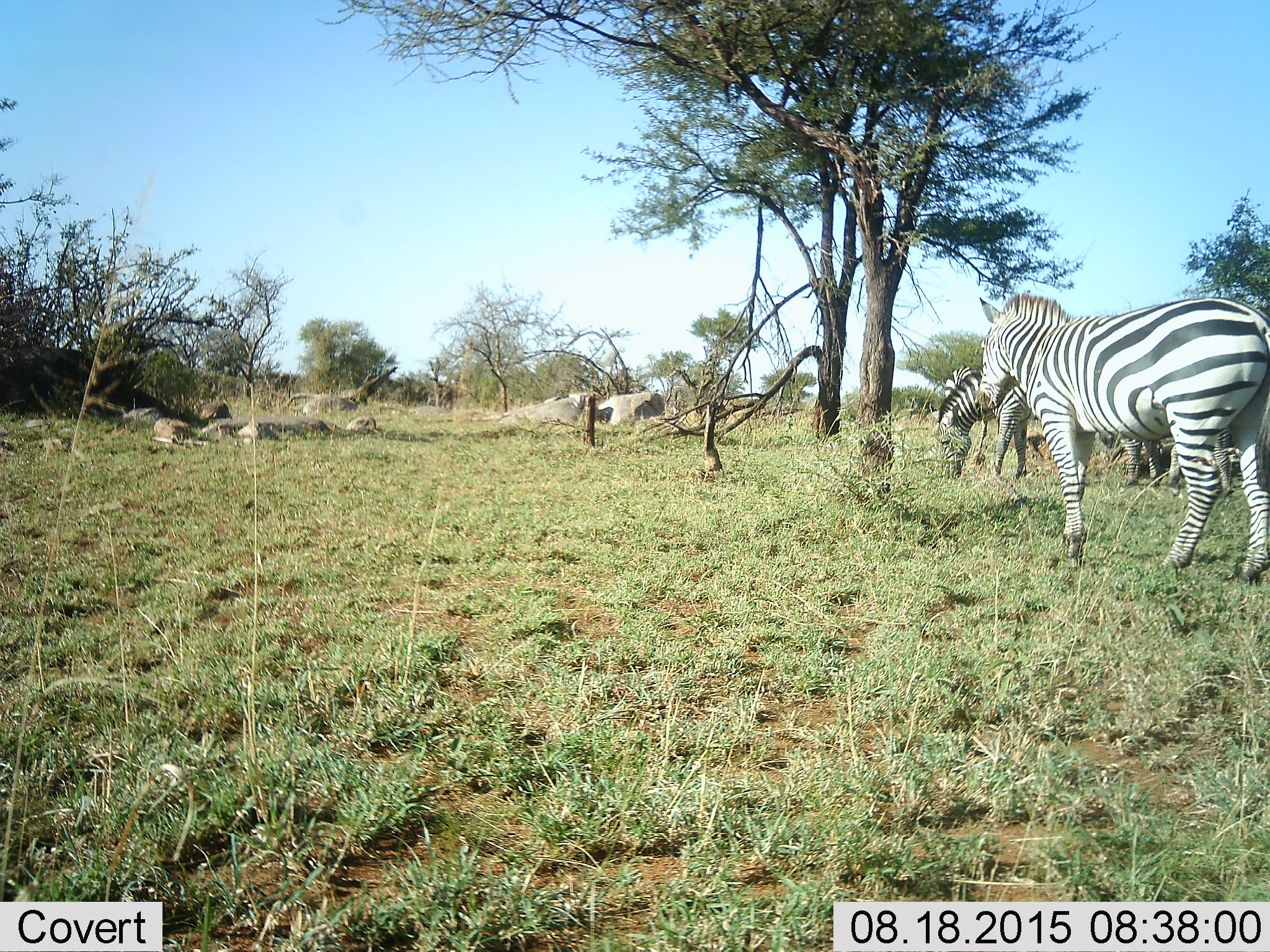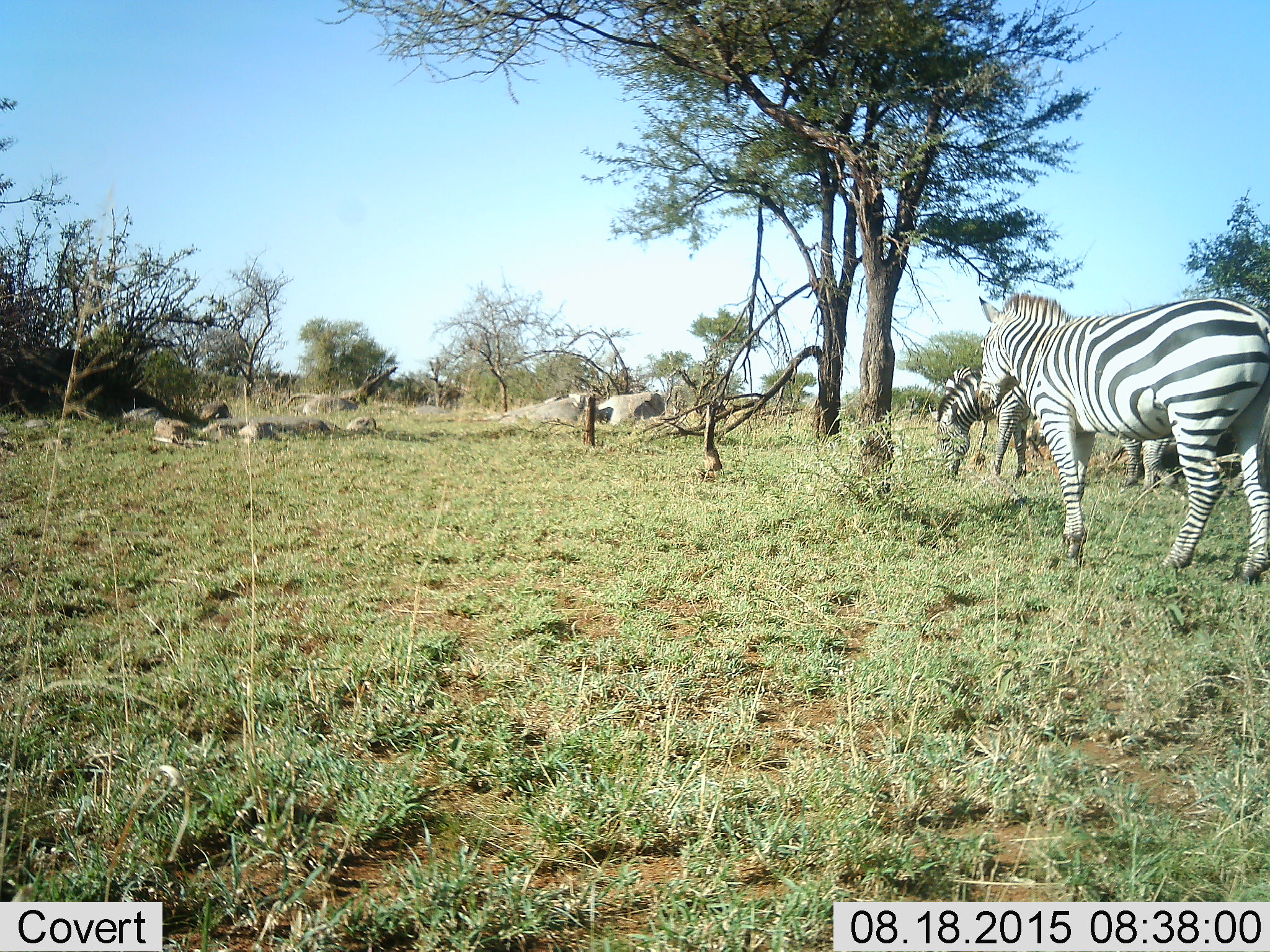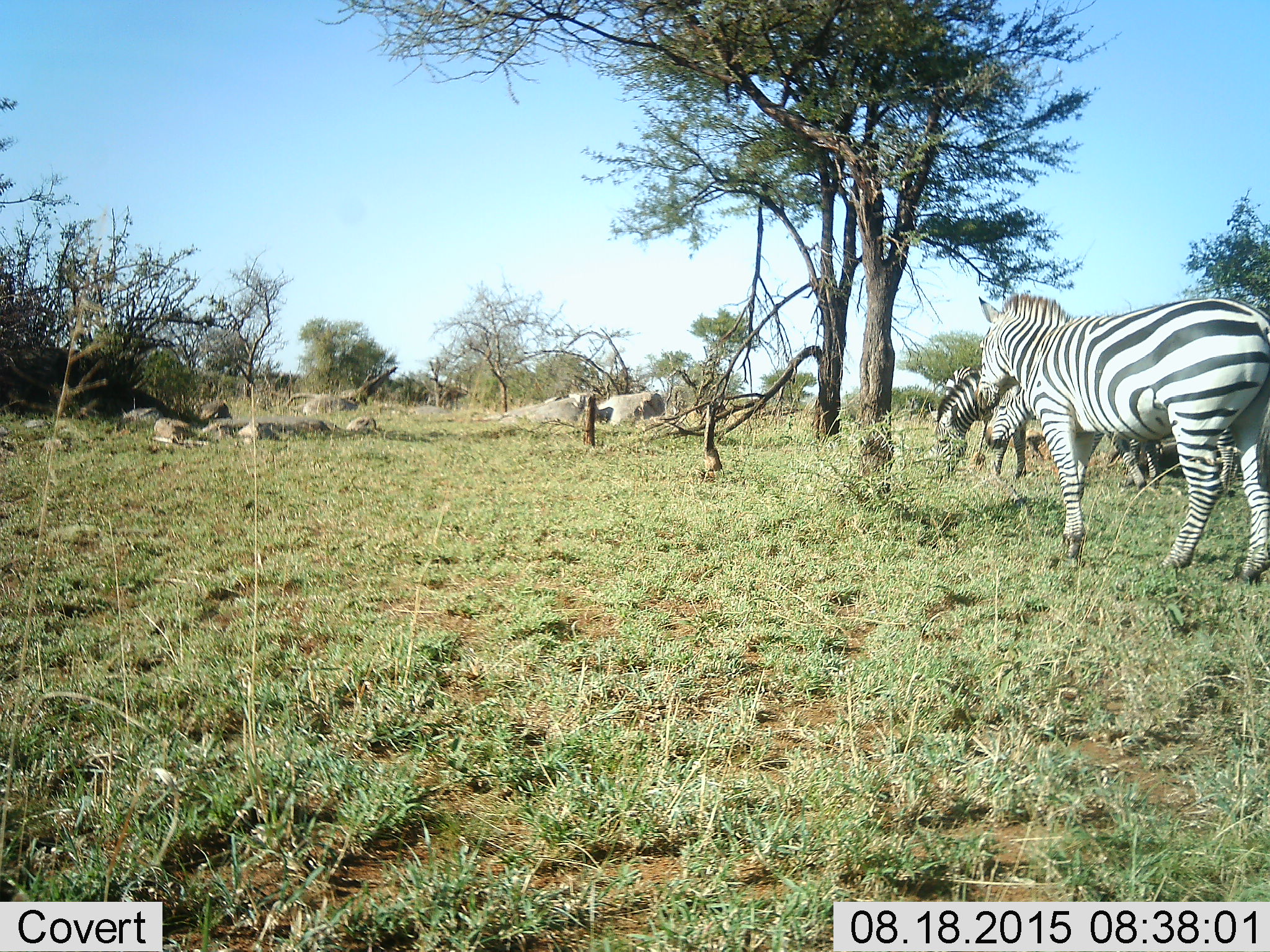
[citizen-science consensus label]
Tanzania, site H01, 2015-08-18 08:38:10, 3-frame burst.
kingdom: Animalia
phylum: Chordata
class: Mammalia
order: Perissodactyla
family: Equidae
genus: Equus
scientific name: Equus quagga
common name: plains zebra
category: zebra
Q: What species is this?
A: Zebra (plains zebra) (Equus quagga).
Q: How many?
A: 4.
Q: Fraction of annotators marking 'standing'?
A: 80%.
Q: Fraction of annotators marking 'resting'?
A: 20%.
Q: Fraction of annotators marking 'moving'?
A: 0%.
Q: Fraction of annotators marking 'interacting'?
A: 10%.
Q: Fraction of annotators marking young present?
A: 10%.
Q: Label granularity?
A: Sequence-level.